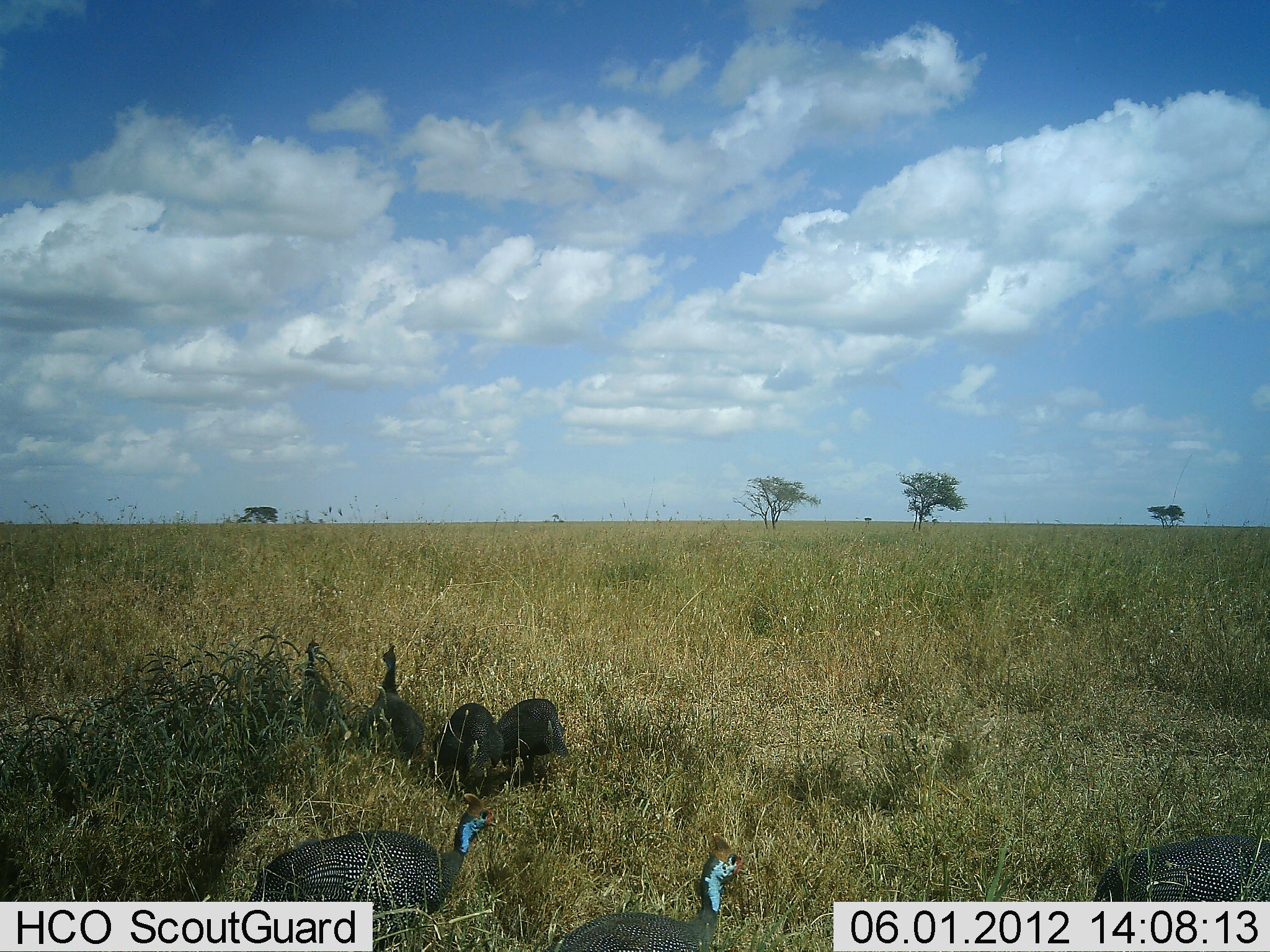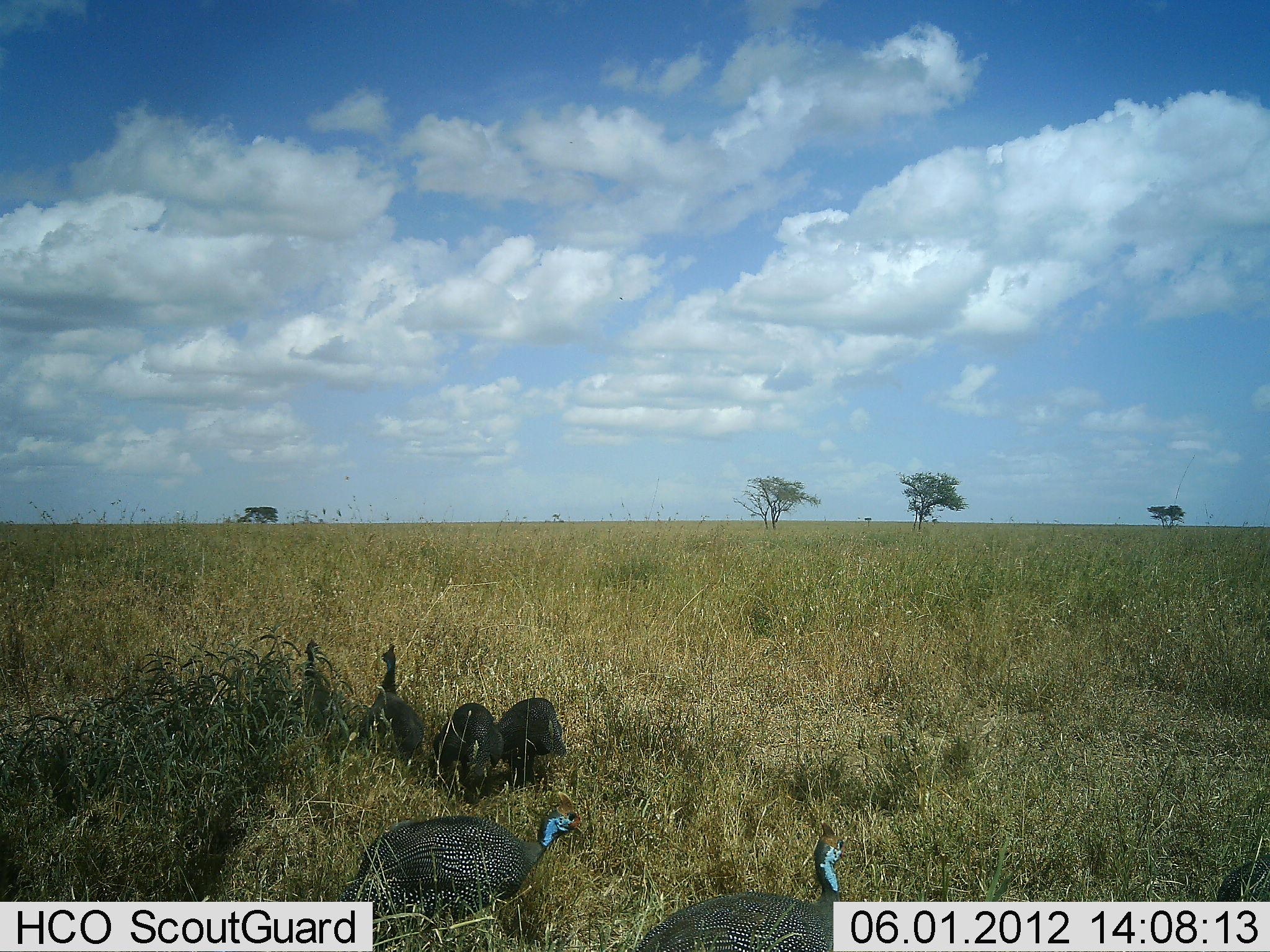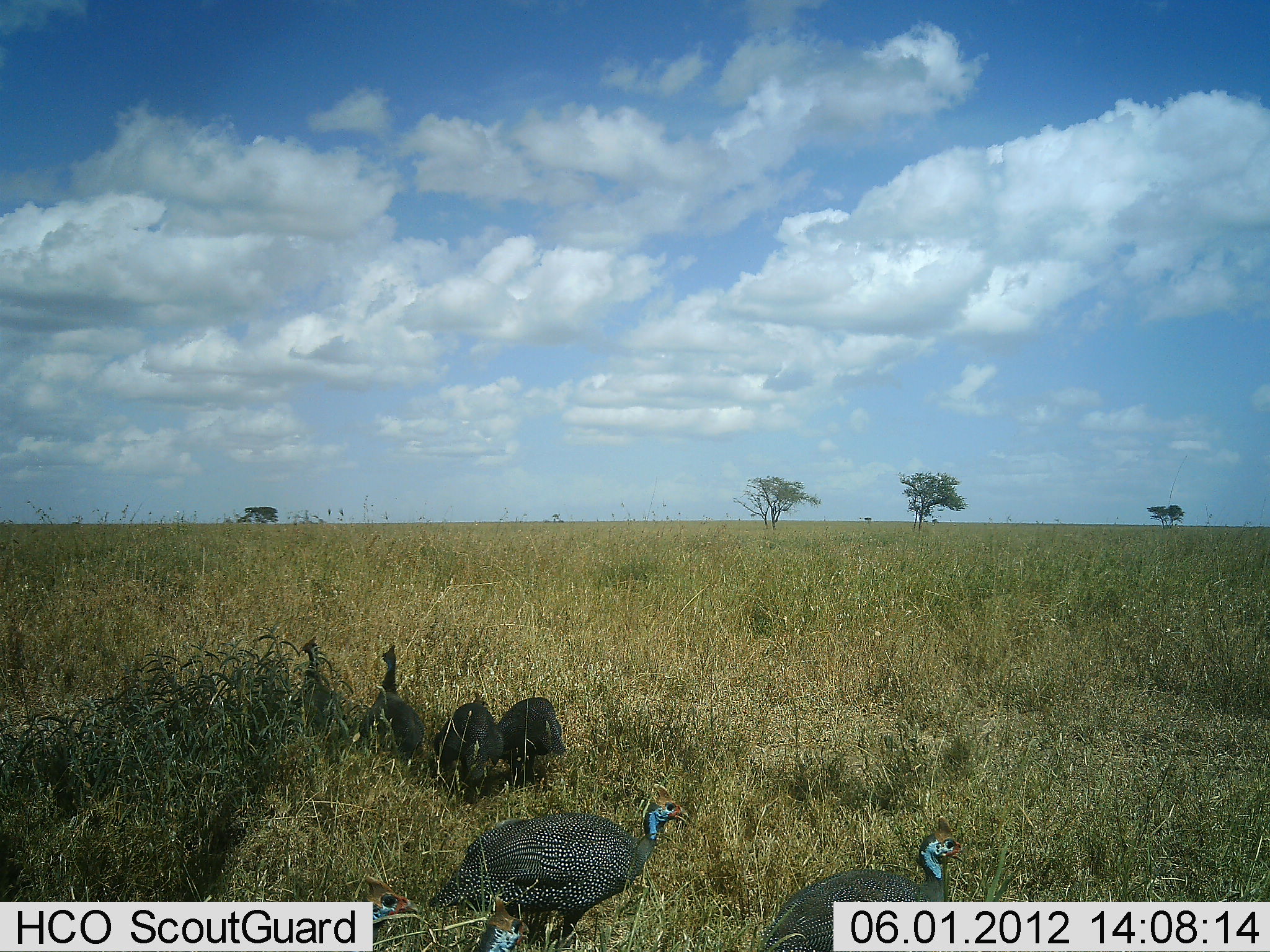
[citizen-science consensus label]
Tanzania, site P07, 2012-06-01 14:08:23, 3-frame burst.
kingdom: Animalia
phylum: Chordata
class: Aves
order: Galliformes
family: Numididae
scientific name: Numididae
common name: guinea fowl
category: guineafowl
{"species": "guineafowl (guinea fowl) (Numididae)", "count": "7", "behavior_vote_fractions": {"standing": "61%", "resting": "6%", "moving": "83%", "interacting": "0%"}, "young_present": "0%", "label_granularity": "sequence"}